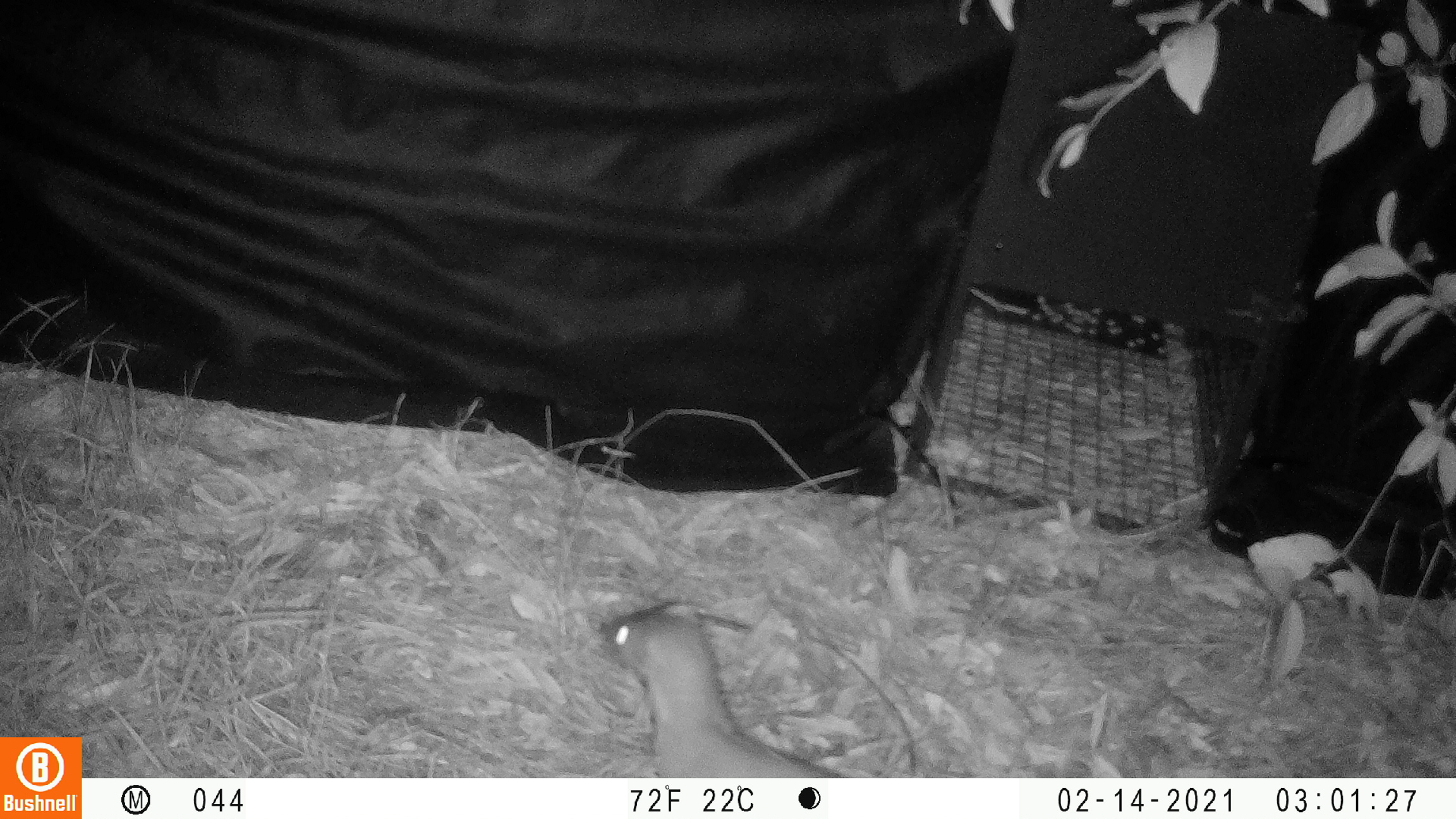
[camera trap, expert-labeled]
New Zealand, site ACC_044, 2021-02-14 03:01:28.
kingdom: Animalia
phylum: Chordata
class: Mammalia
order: Carnivora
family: Mustelidae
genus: Mustela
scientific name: Mustela erminea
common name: stoat